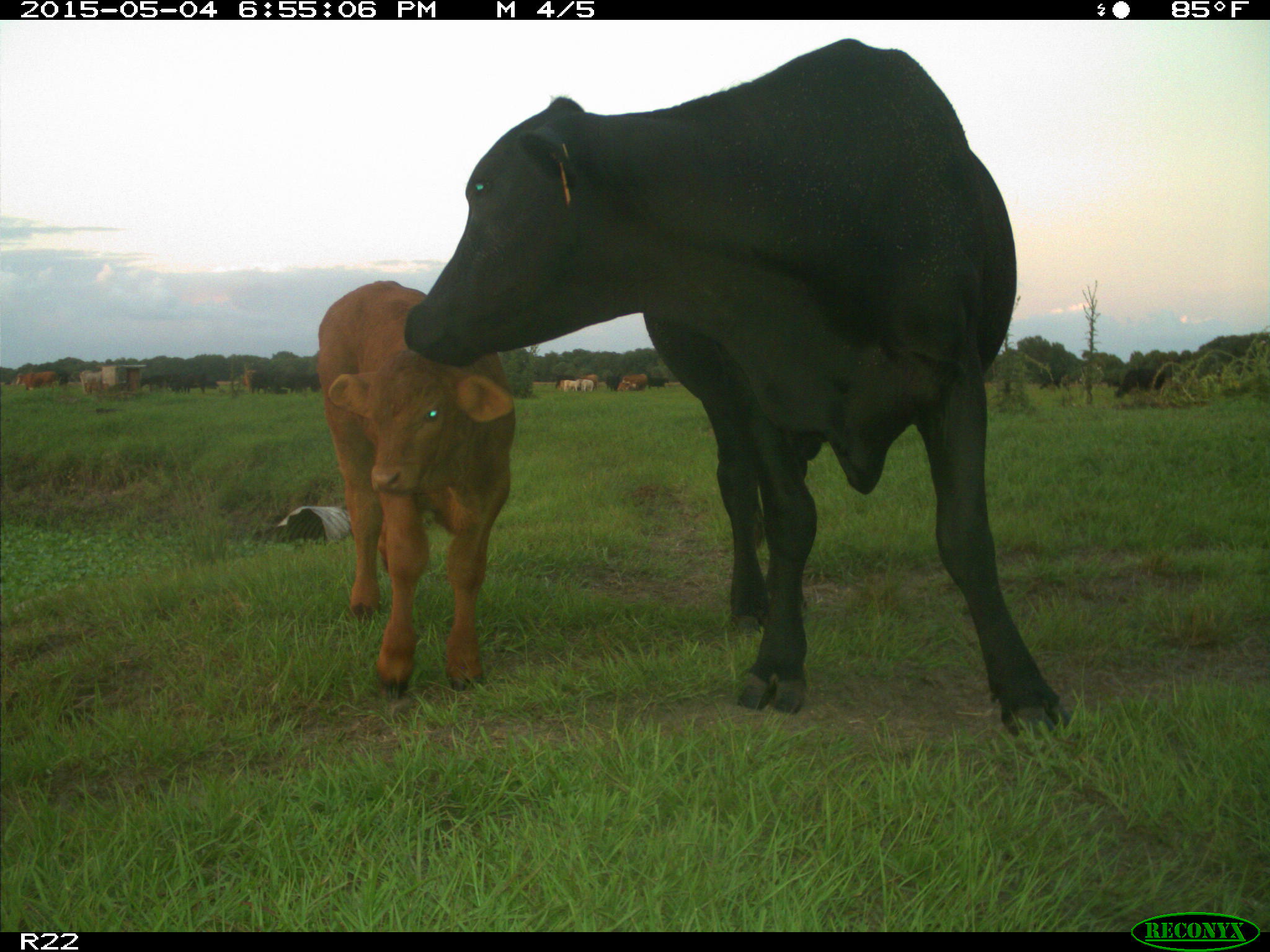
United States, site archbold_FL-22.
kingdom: Animalia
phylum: Chordata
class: Mammalia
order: Artiodactyla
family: Bovidae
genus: Bos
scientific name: Bos taurus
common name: domestic cow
Bos taurus (domestic cow).